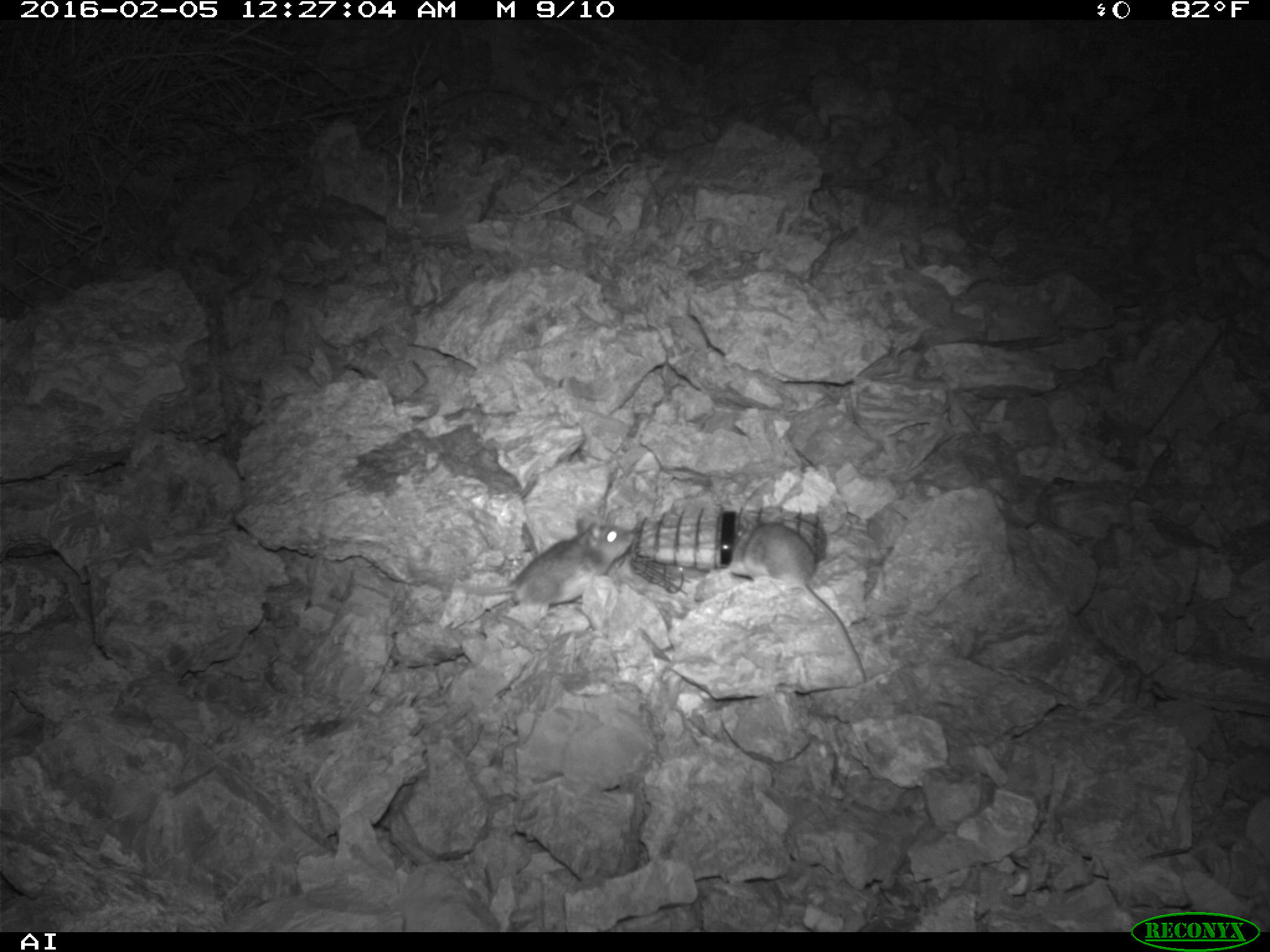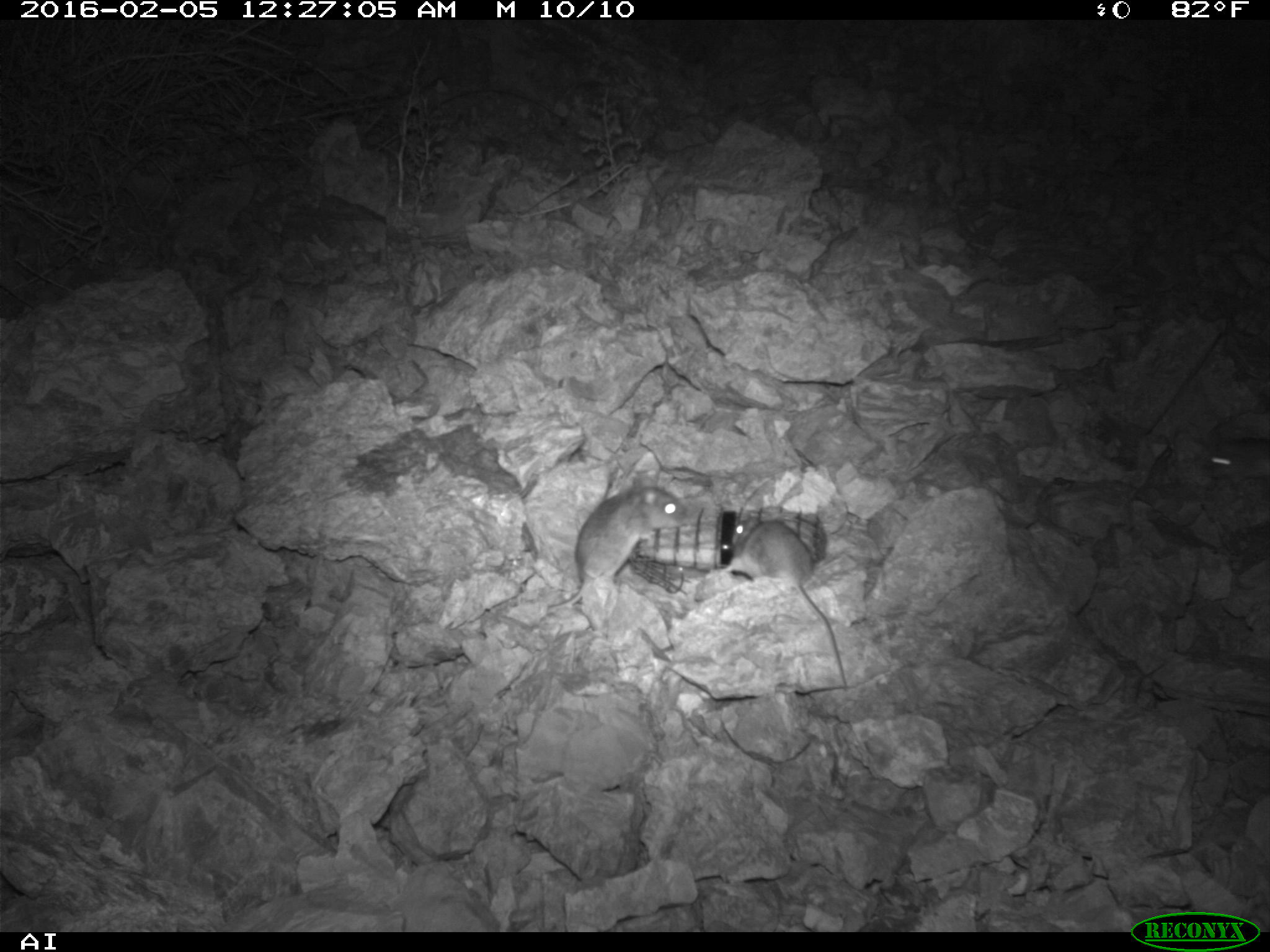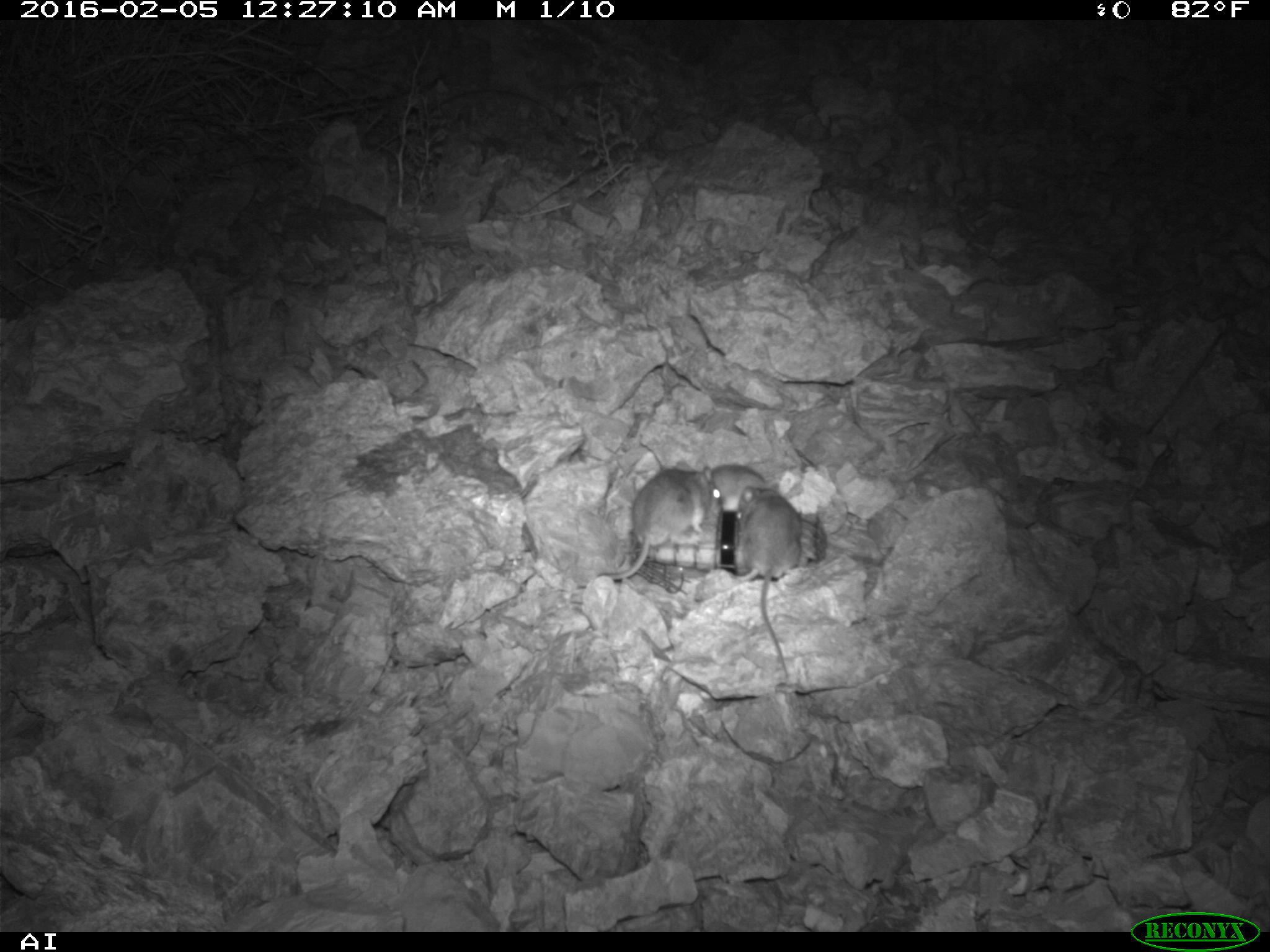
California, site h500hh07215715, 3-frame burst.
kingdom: Animalia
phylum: Chordata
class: Mammalia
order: Rodentia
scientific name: Rodentia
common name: rodent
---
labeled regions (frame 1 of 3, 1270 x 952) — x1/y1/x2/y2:
rodent: 744/524/869/685; 450/517/634/602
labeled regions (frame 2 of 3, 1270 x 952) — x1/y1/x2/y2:
rodent: 725/514/849/693; 544/475/688/616; 1192/439/1269/479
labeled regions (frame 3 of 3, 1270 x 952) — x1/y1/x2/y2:
rodent: 730/478/802/689; 599/458/713/584; 707/464/802/513